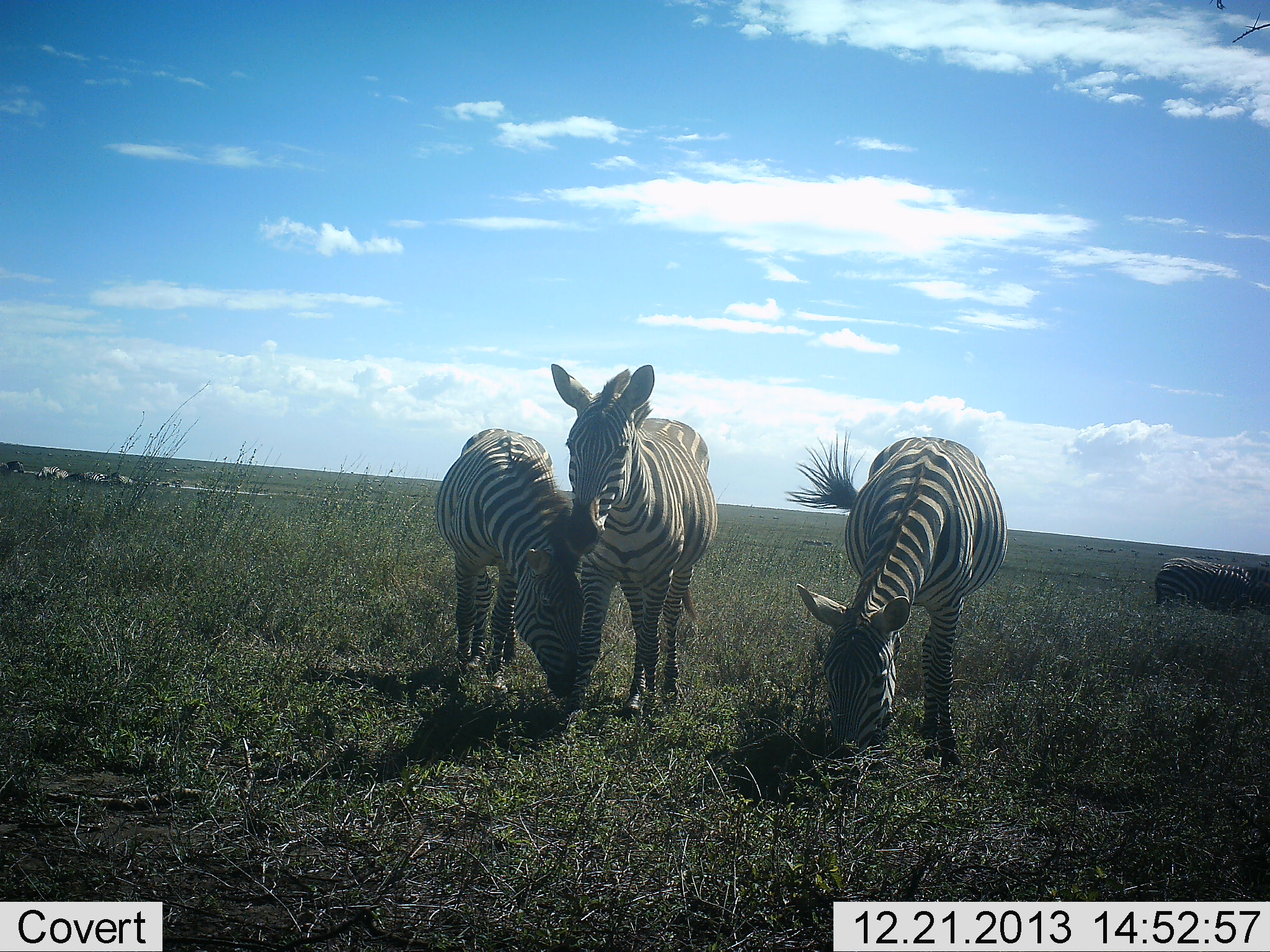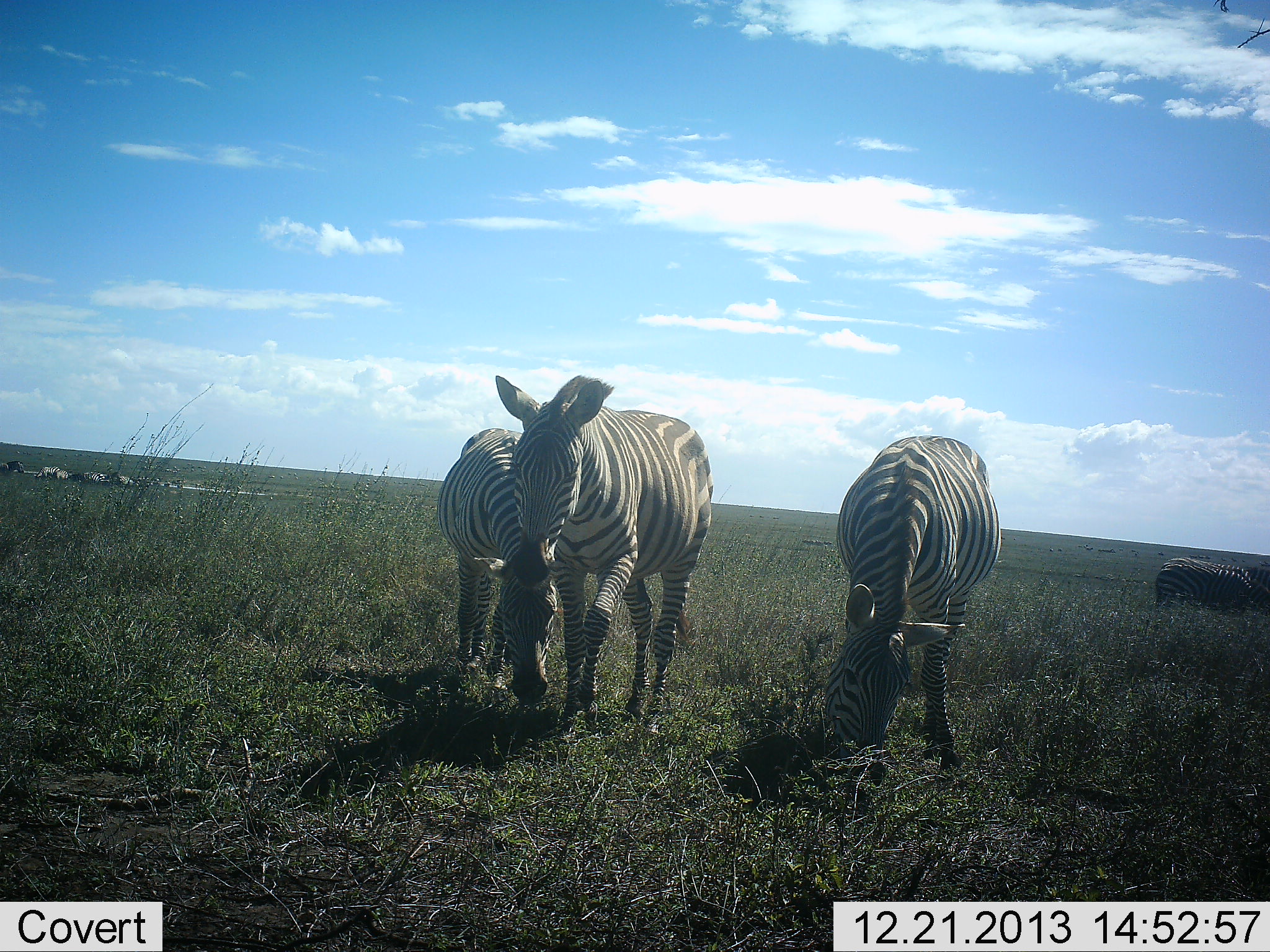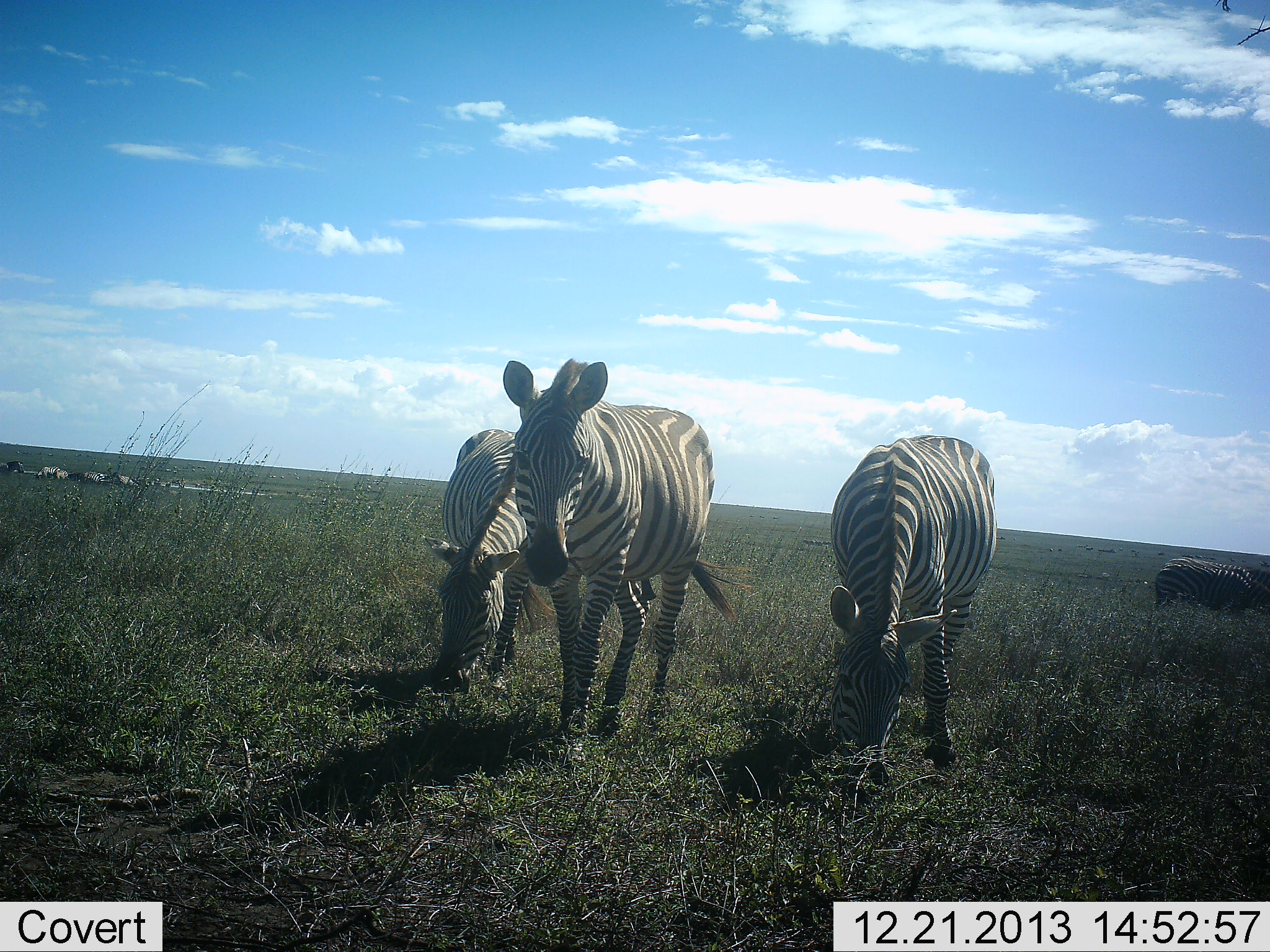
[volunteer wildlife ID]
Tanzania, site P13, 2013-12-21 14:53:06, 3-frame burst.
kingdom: Animalia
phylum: Chordata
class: Mammalia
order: Perissodactyla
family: Equidae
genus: Equus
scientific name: Equus quagga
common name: plains zebra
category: zebra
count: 5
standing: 40%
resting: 0%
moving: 50%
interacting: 0%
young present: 0%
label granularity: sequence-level